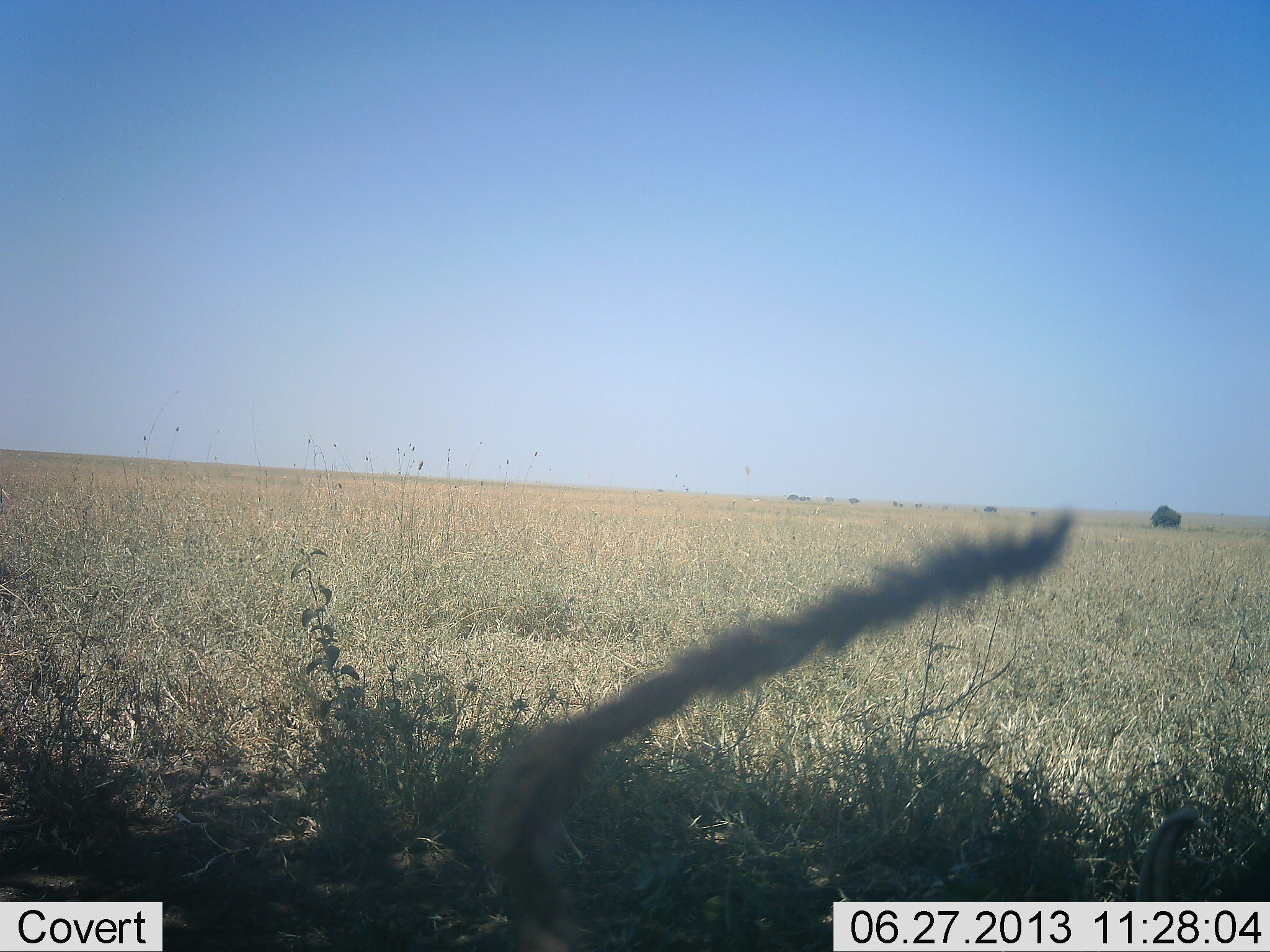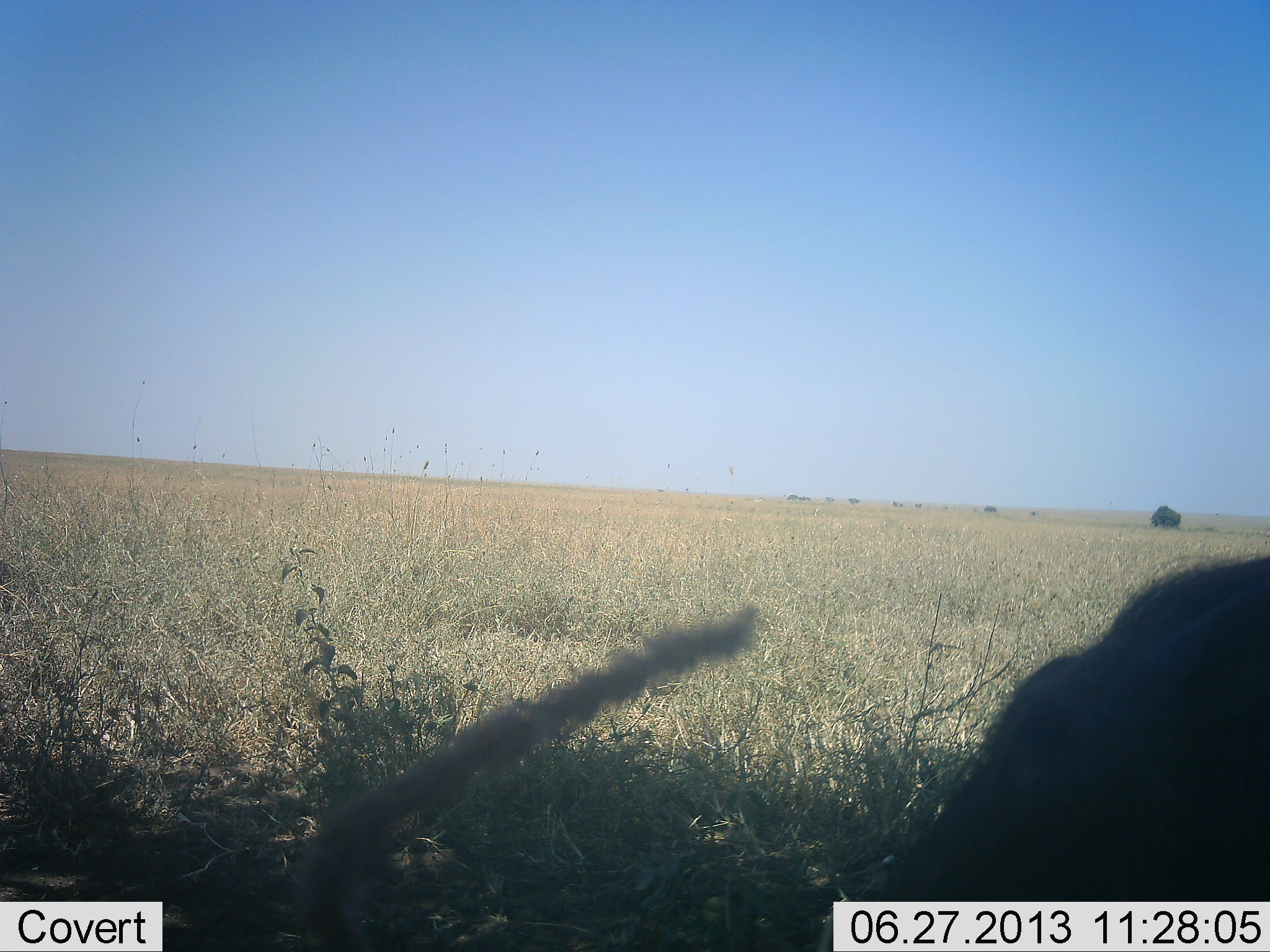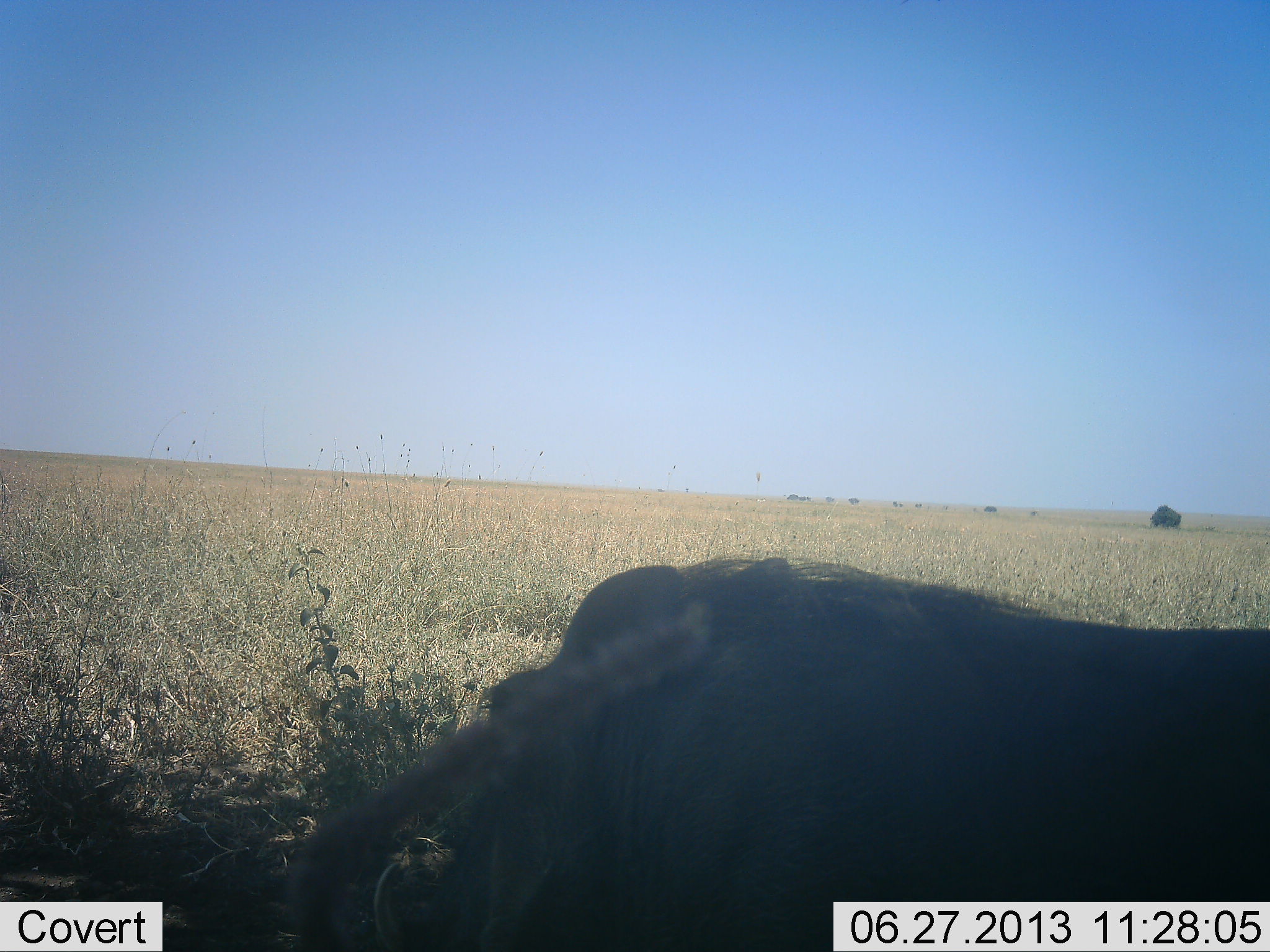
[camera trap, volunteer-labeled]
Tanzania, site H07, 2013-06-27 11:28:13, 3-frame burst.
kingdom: Animalia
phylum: Chordata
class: Mammalia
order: Artiodactyla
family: Suidae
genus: Phacochoerus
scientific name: Phacochoerus africanus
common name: warthog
Warthog (Phacochoerus africanus), count 1. Behavior (volunteer vote fractions): standing 0%, resting 10%, moving 100%, interacting 0%. Young present (vote fraction): 0%. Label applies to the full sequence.